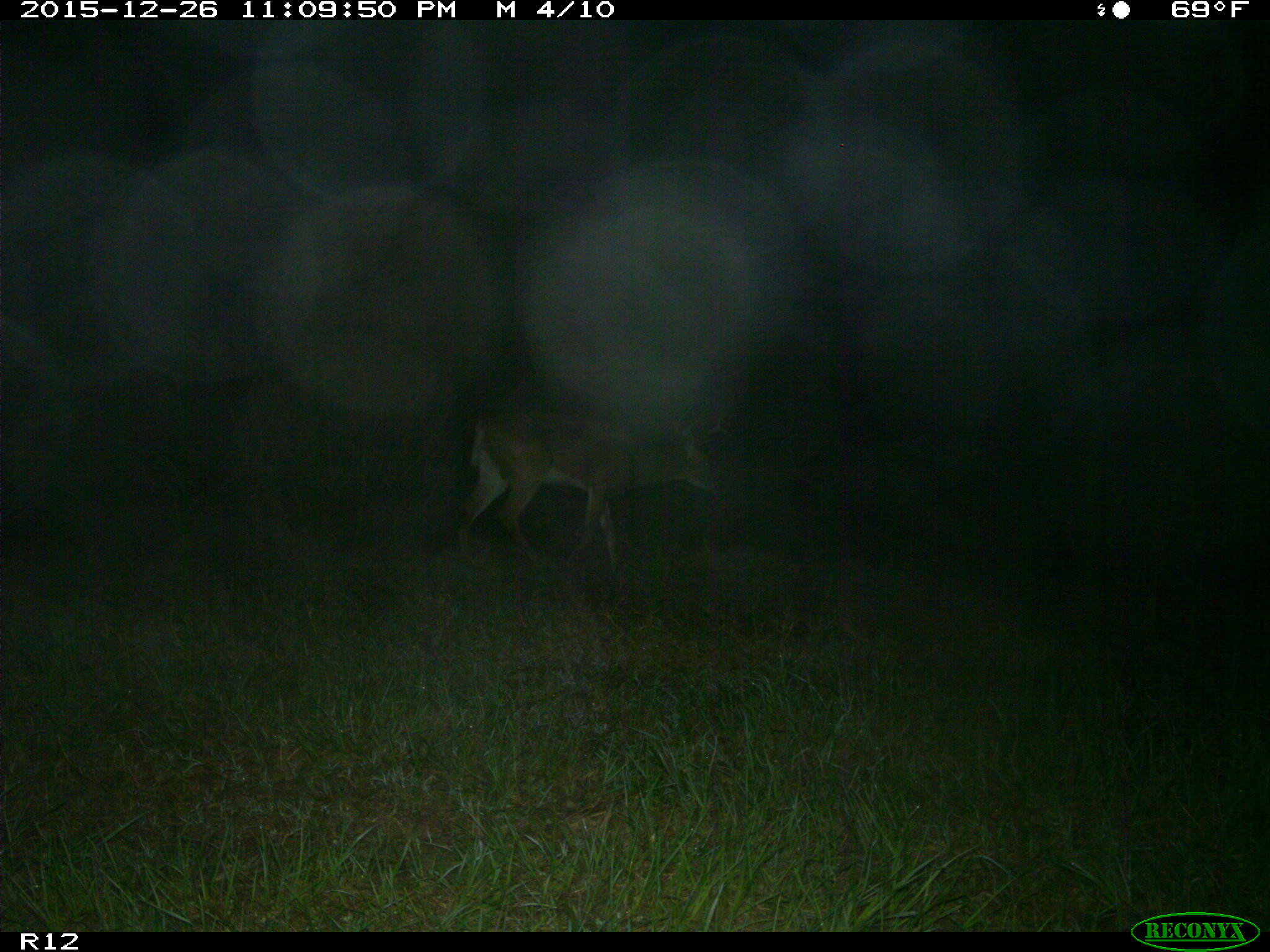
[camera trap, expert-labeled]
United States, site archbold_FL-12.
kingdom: Animalia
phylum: Chordata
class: Mammalia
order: Artiodactyla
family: Cervidae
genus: Odocoileus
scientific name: Odocoileus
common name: deer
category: unidentified deer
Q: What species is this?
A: Unidentified deer (deer) (Odocoileus).